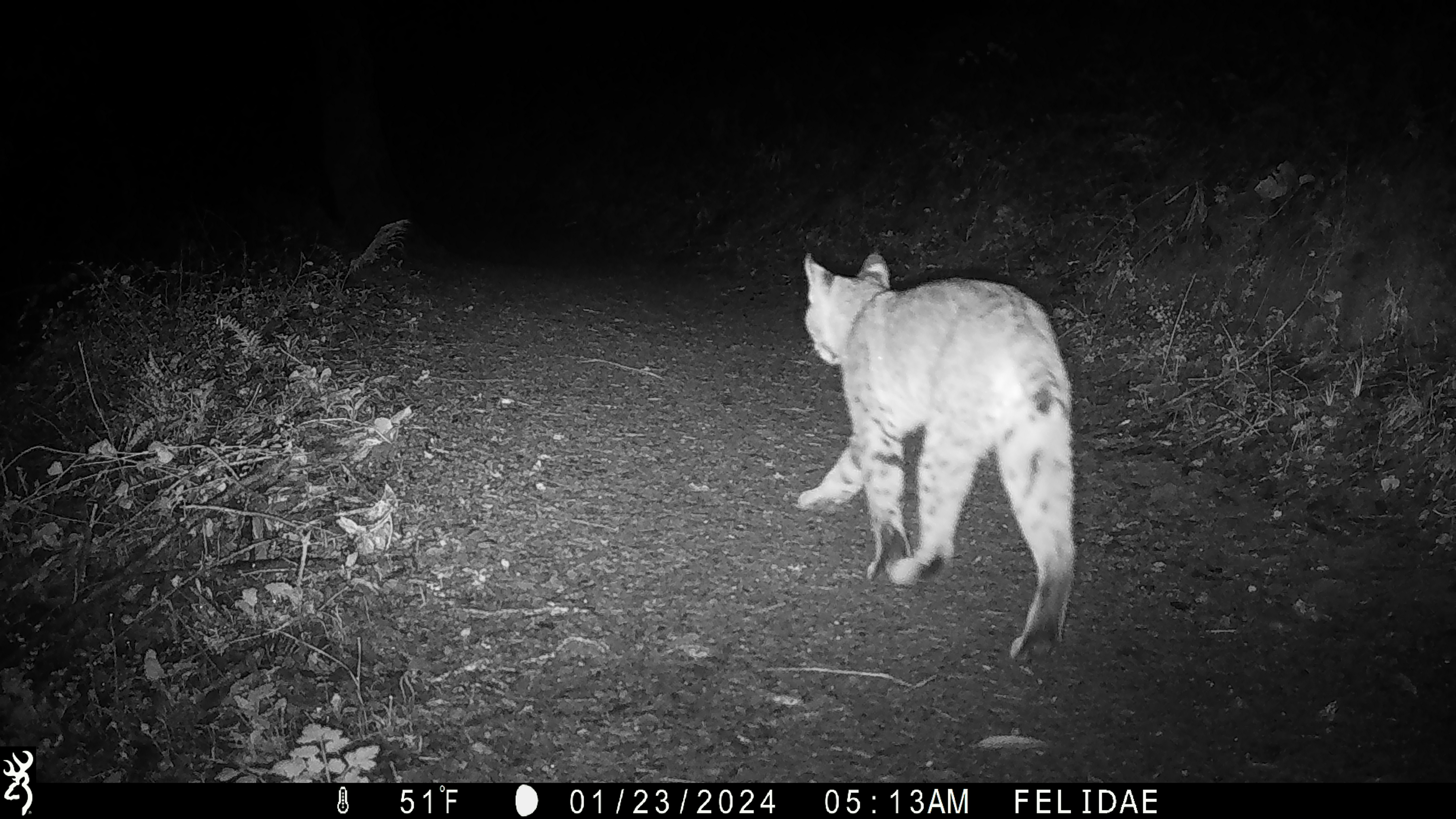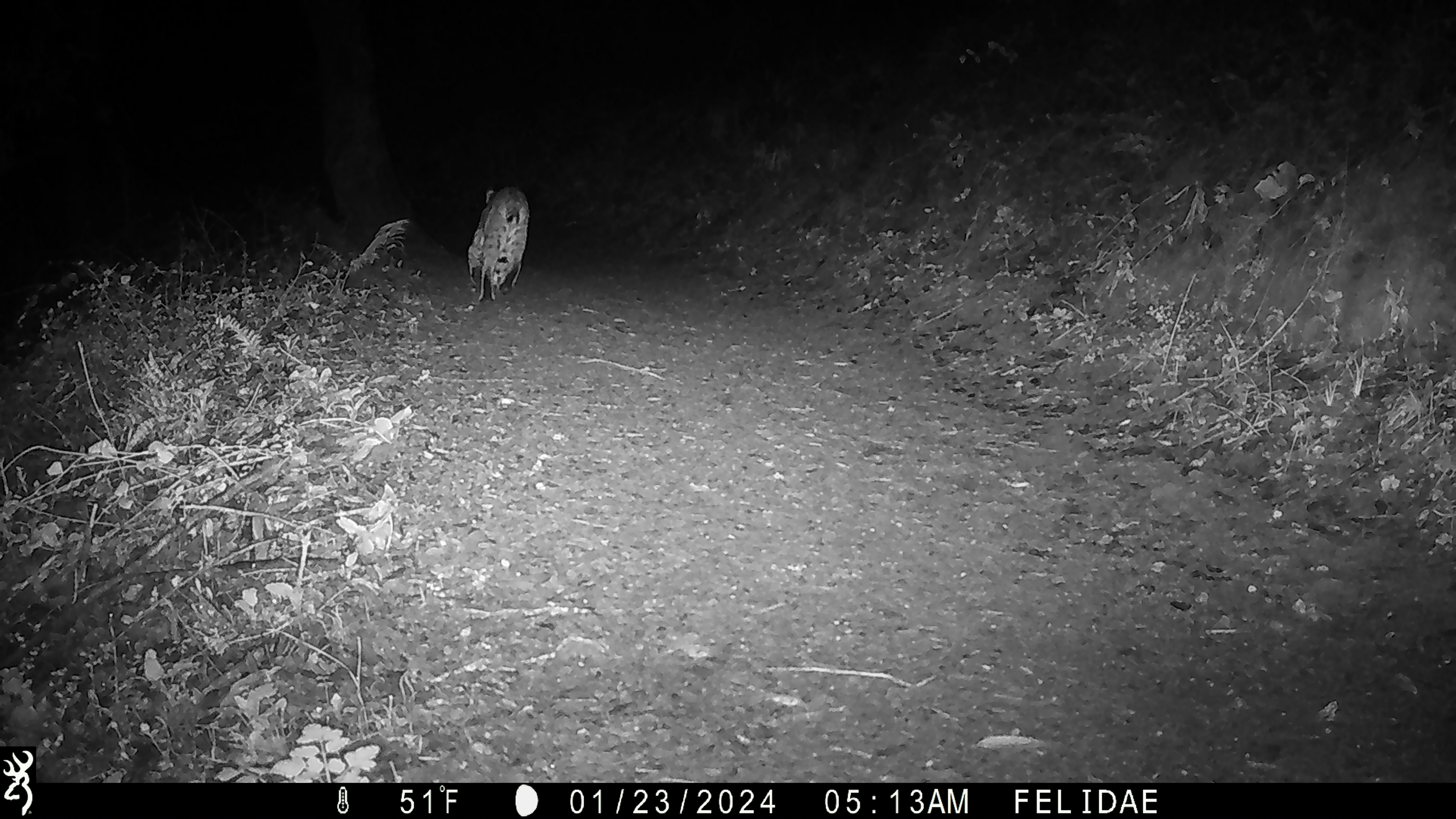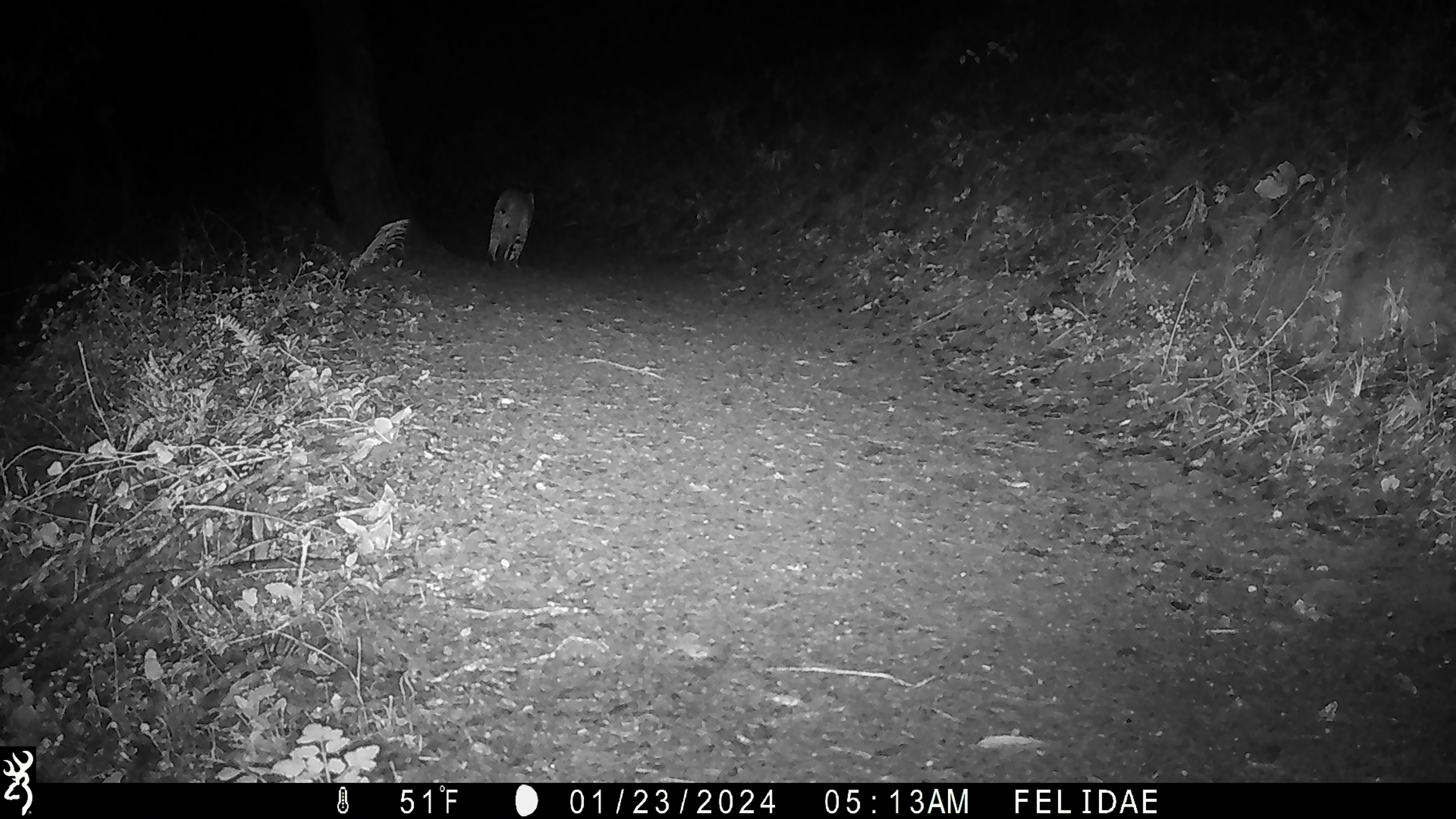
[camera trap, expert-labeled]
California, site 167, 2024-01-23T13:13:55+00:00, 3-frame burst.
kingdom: Animalia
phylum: Chordata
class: Mammalia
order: Carnivora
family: Felidae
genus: Lynx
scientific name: Lynx rufus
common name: bobcat